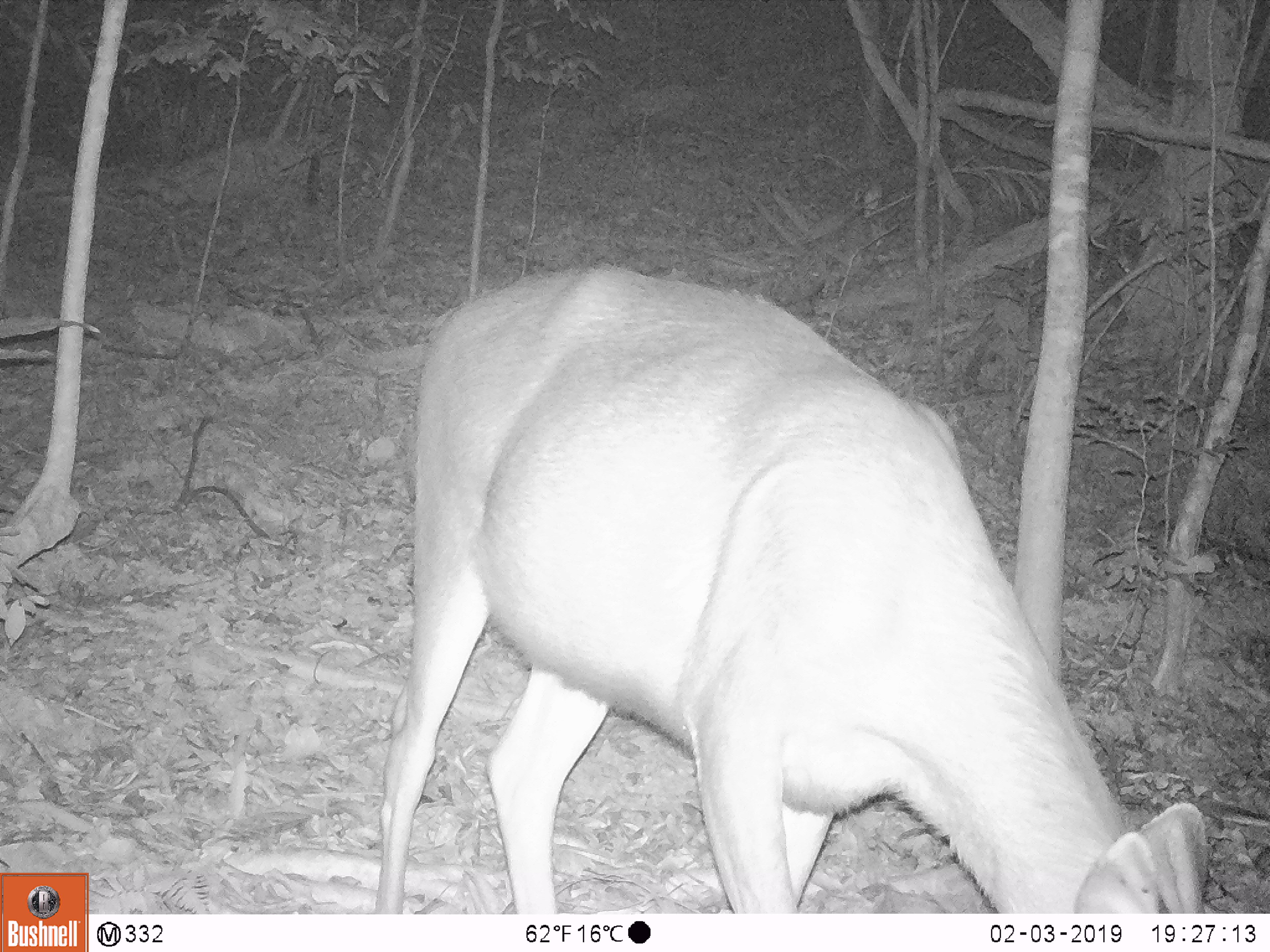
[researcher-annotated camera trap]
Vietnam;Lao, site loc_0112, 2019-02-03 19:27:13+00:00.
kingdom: Animalia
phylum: Chordata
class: Mammalia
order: Artiodactyla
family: Cervidae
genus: Rusa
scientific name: Rusa unicolor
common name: sambar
Sambar (Rusa unicolor). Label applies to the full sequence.